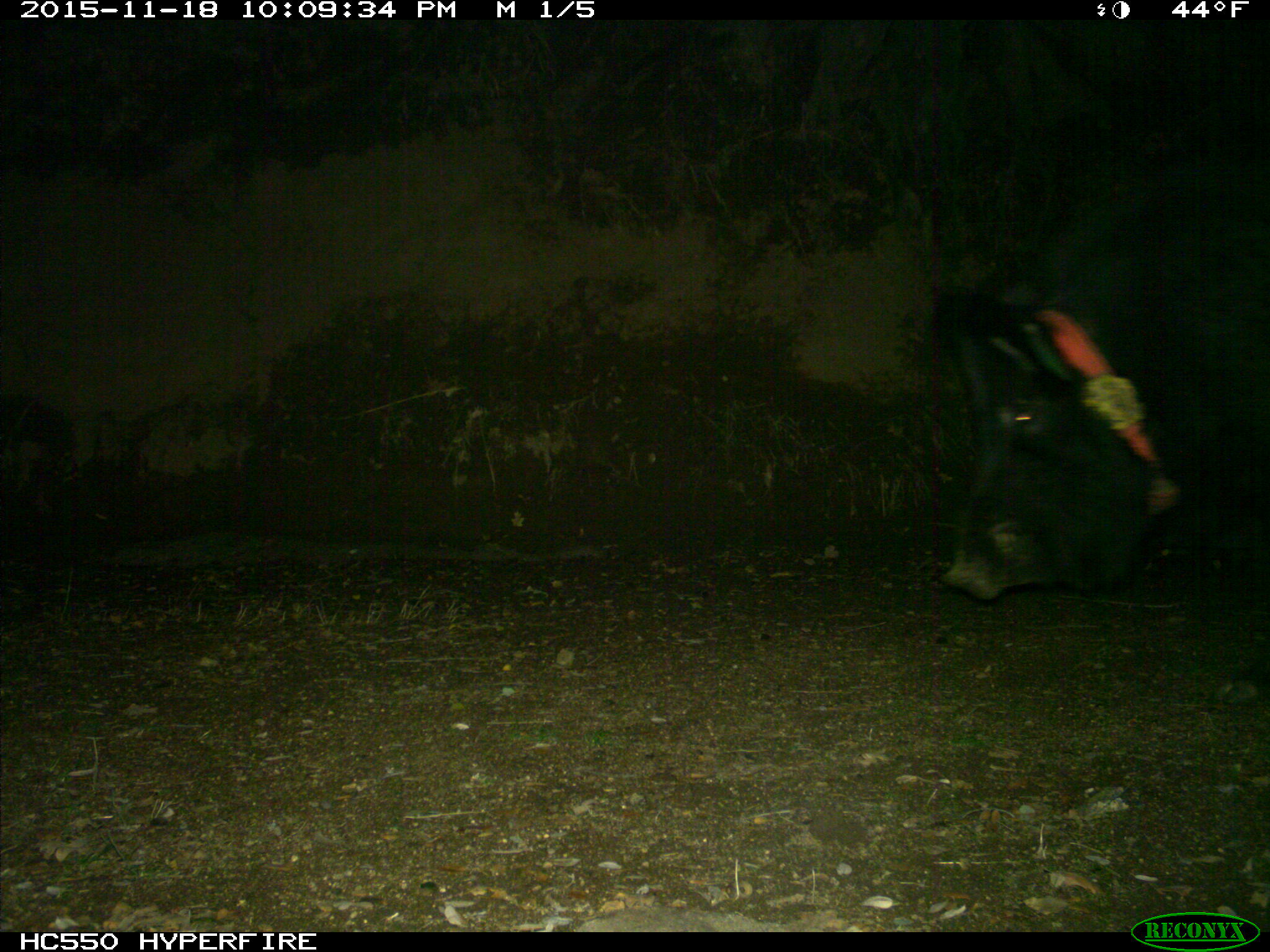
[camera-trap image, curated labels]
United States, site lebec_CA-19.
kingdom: Animalia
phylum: Chordata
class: Mammalia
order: Artiodactyla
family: Suidae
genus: Sus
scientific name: Sus scrofa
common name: wild boar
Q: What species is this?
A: Sus scrofa (wild boar).